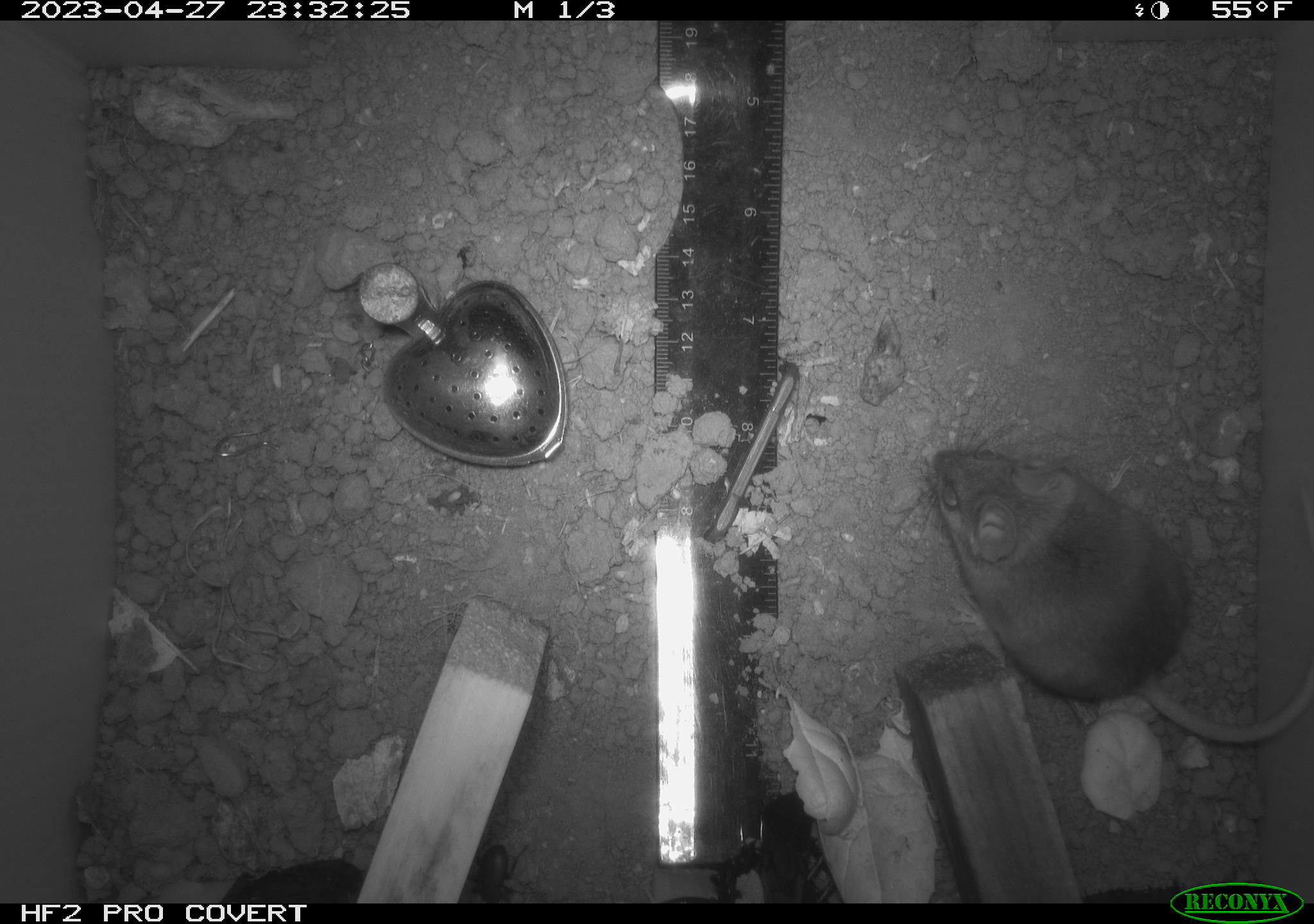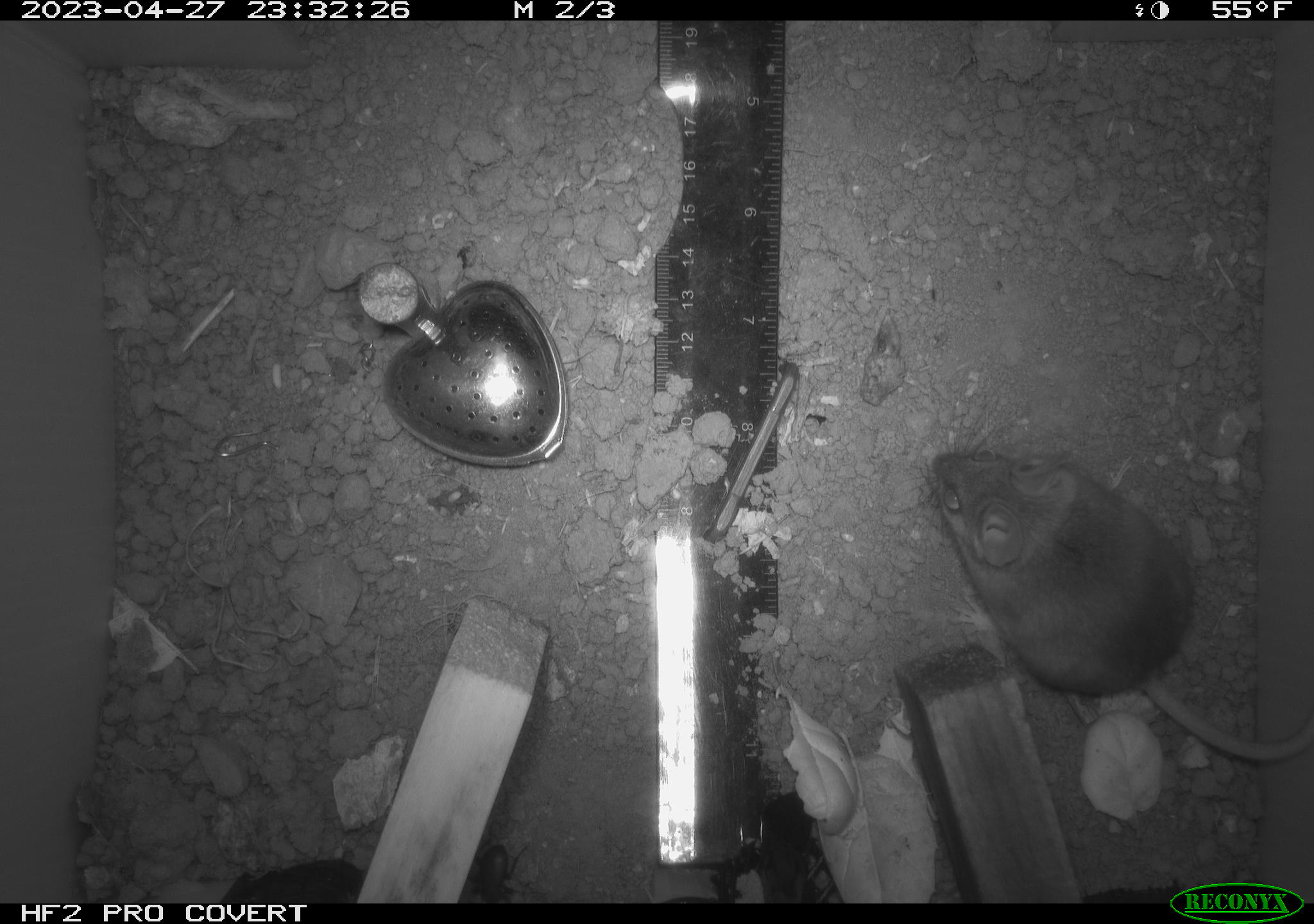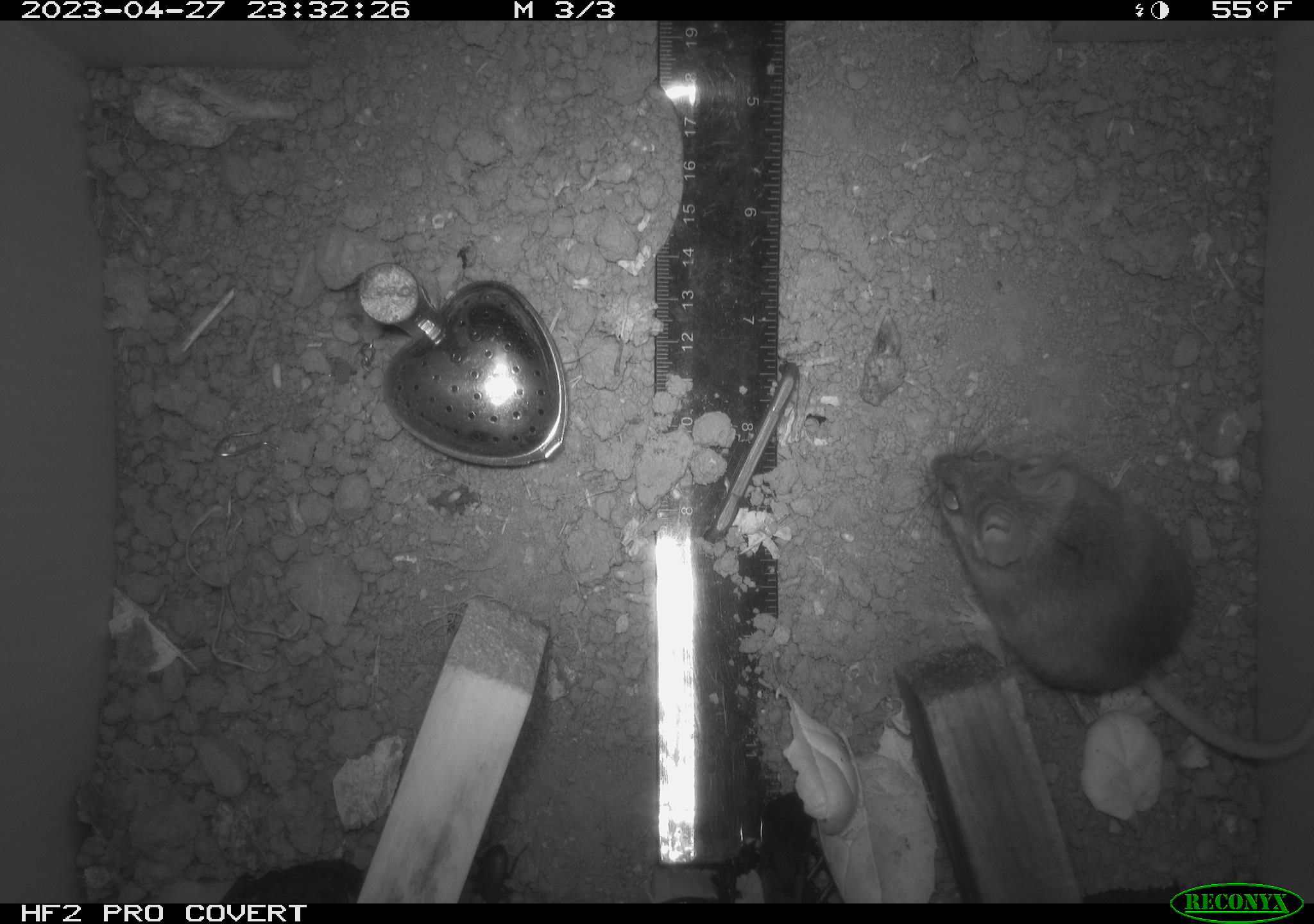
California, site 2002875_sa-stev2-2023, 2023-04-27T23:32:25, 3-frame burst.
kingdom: Animalia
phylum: Chordata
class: Mammalia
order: Rodentia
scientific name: Rodentia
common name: mouse species